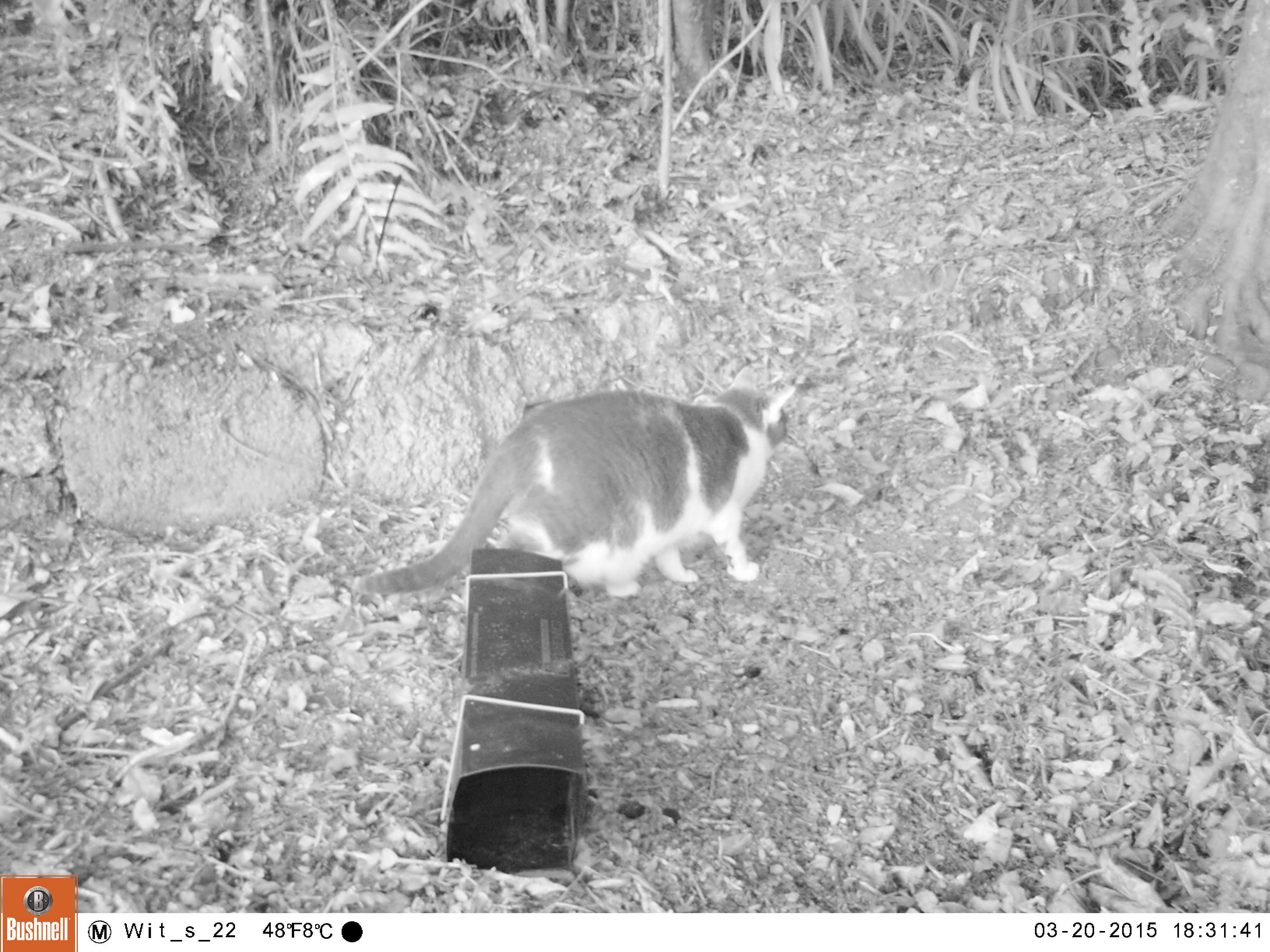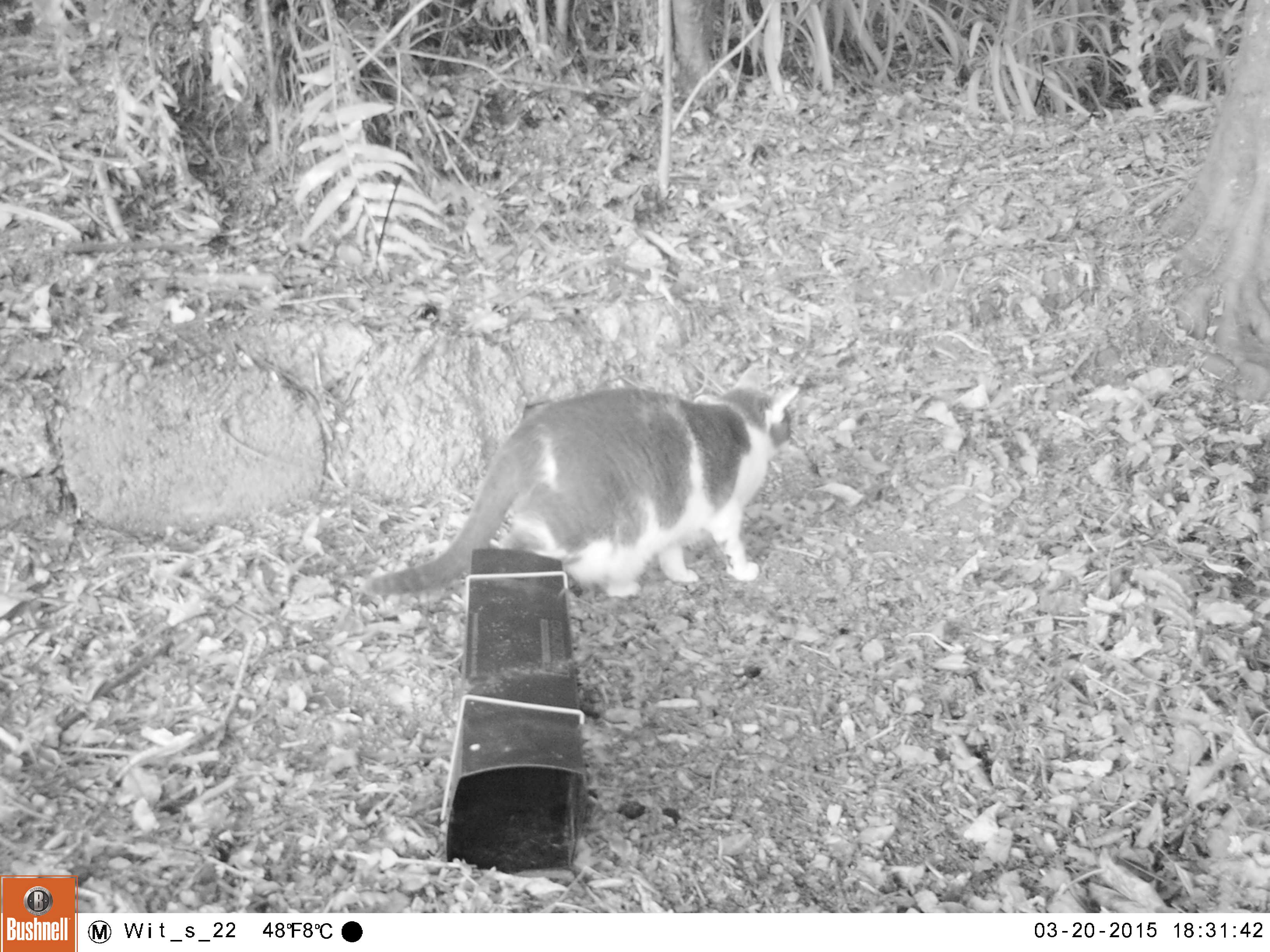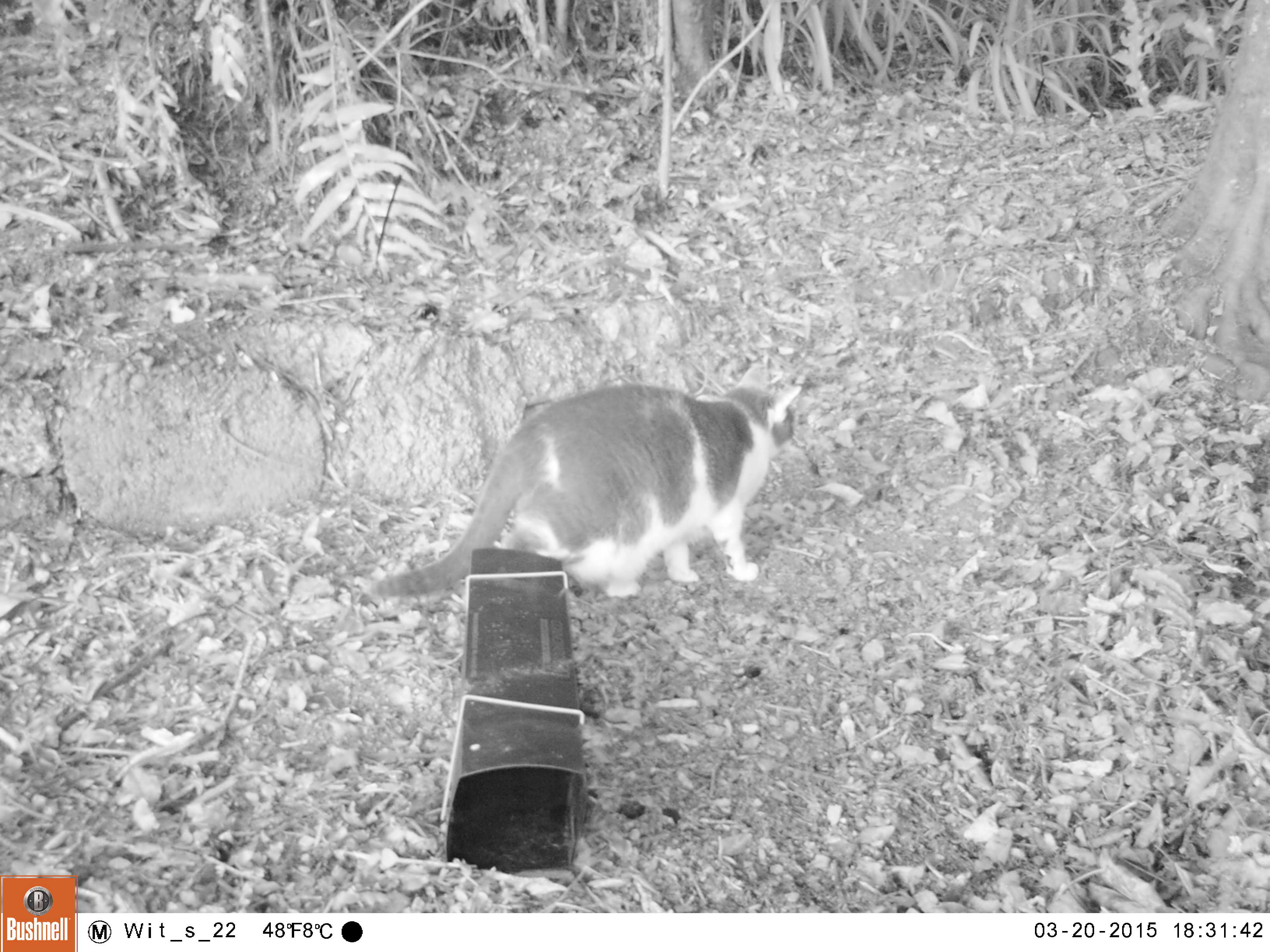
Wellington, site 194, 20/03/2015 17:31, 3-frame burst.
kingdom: Animalia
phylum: Chordata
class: Mammalia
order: Carnivora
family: Felidae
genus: Felis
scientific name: Felis catus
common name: cat